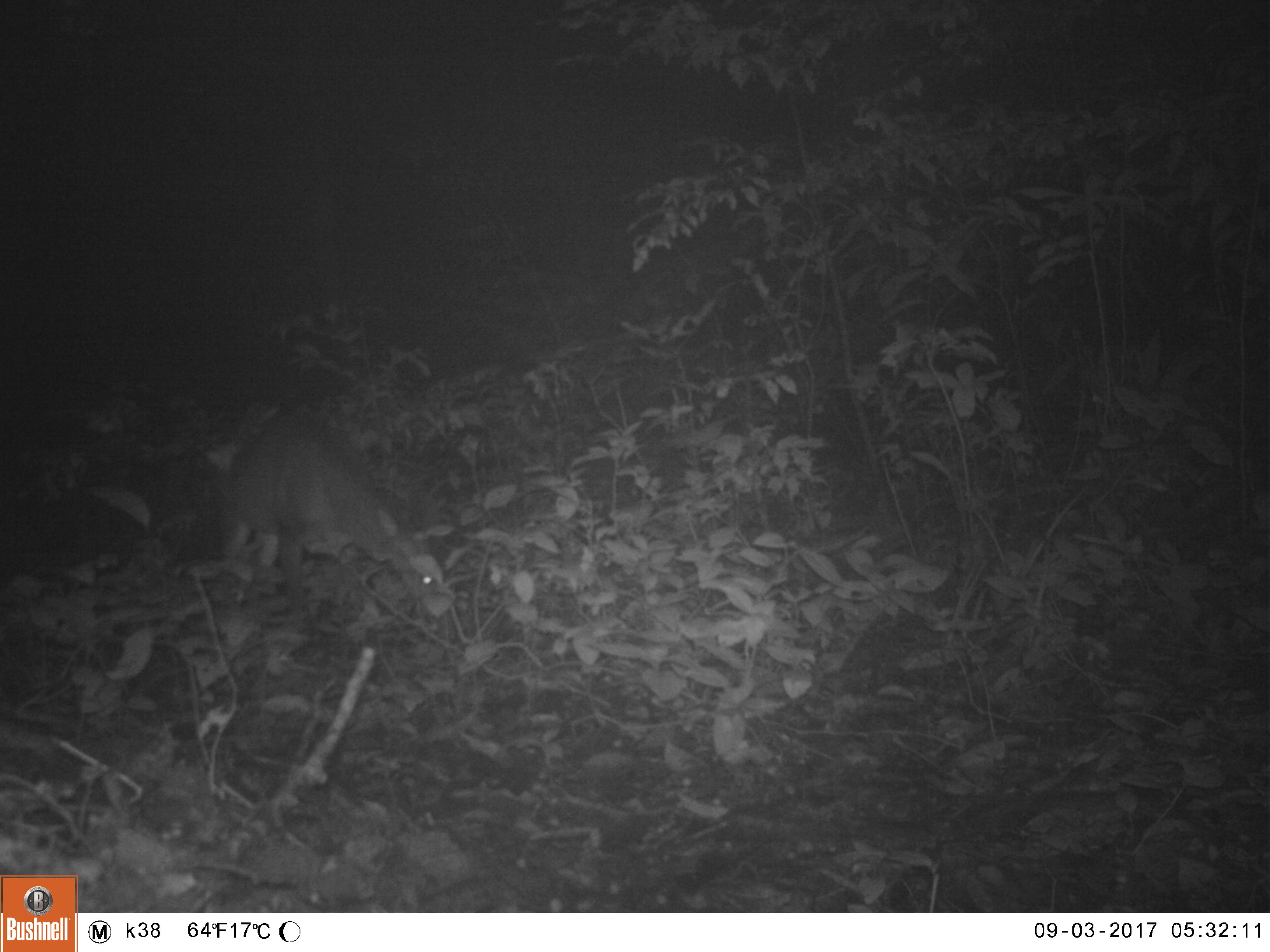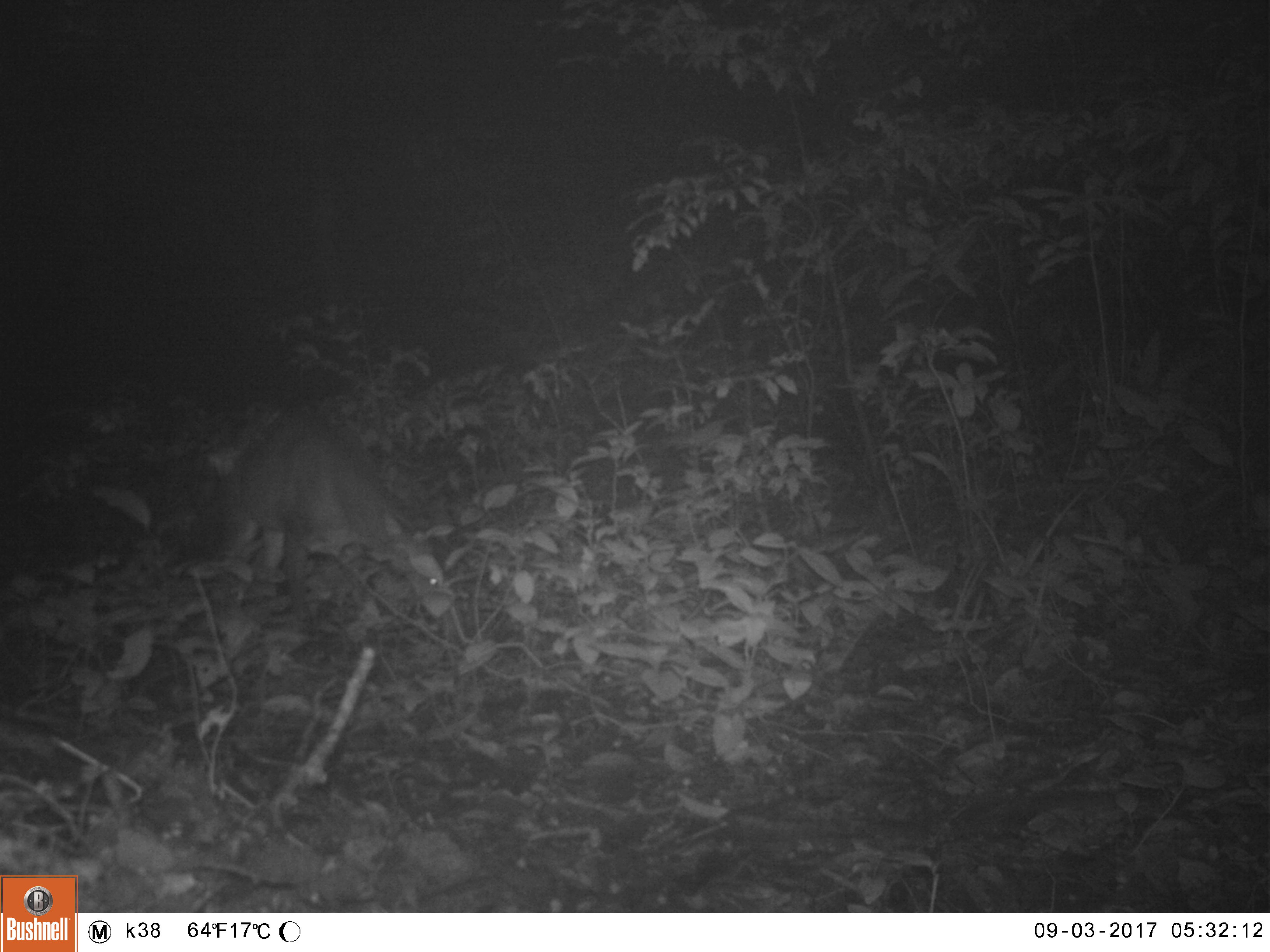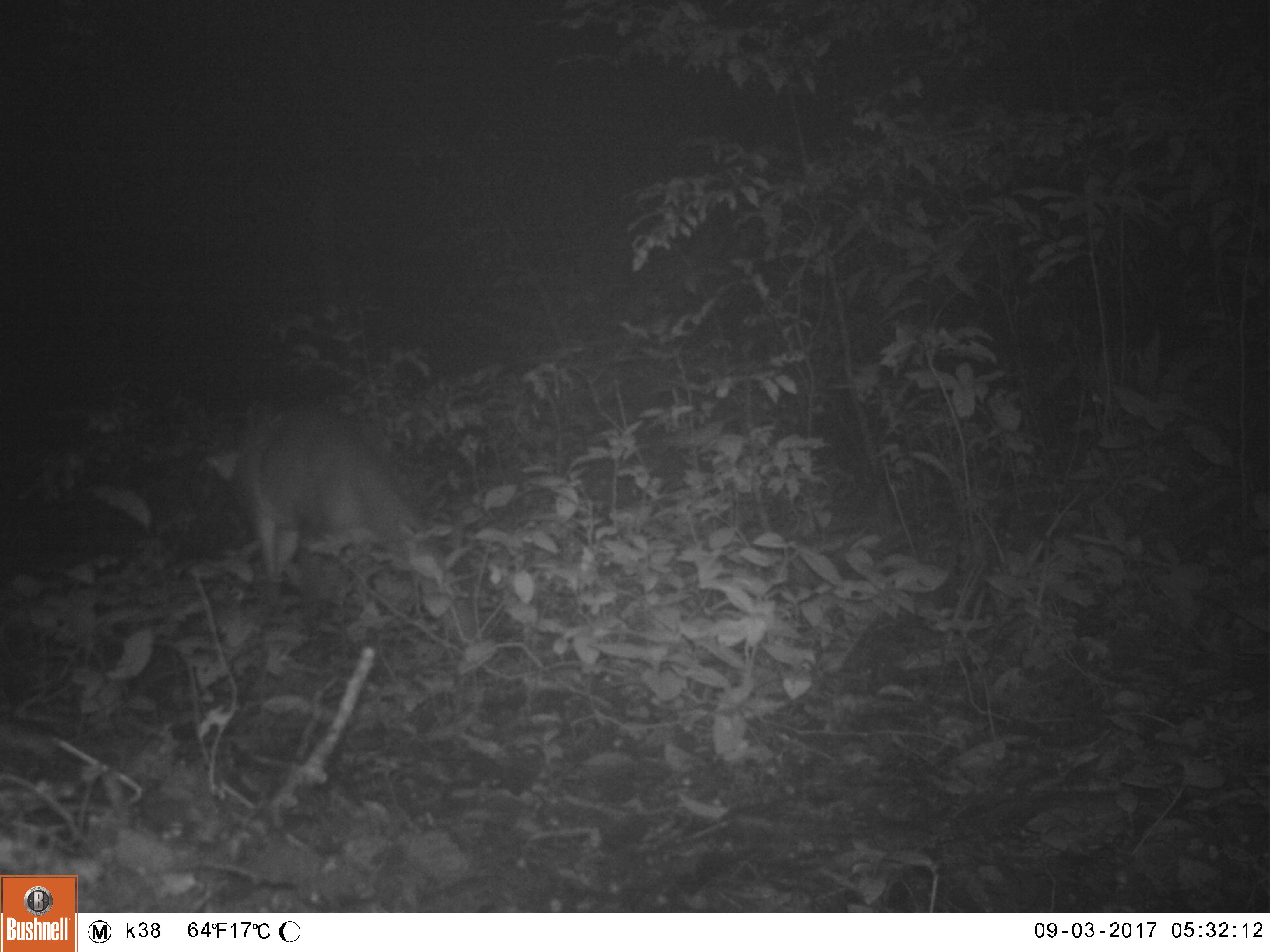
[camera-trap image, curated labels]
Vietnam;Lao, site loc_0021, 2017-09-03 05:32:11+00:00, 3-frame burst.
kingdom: Animalia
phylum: Chordata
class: Mammalia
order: Artiodactyla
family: Cervidae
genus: Muntiacus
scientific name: Muntiacus vuquangensis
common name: large-antlered muntjac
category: large antlered muntjac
Large antlered muntjac (large-antlered muntjac) (Muntiacus vuquangensis). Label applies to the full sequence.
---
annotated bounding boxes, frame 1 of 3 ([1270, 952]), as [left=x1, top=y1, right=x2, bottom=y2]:
large antlered muntjac: [left=221, top=402, right=453, bottom=615]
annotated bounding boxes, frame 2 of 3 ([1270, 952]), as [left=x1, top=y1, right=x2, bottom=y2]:
large antlered muntjac: [left=224, top=400, right=443, bottom=607]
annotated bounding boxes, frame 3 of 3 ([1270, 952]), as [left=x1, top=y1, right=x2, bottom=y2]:
large antlered muntjac: [left=231, top=399, right=448, bottom=592]